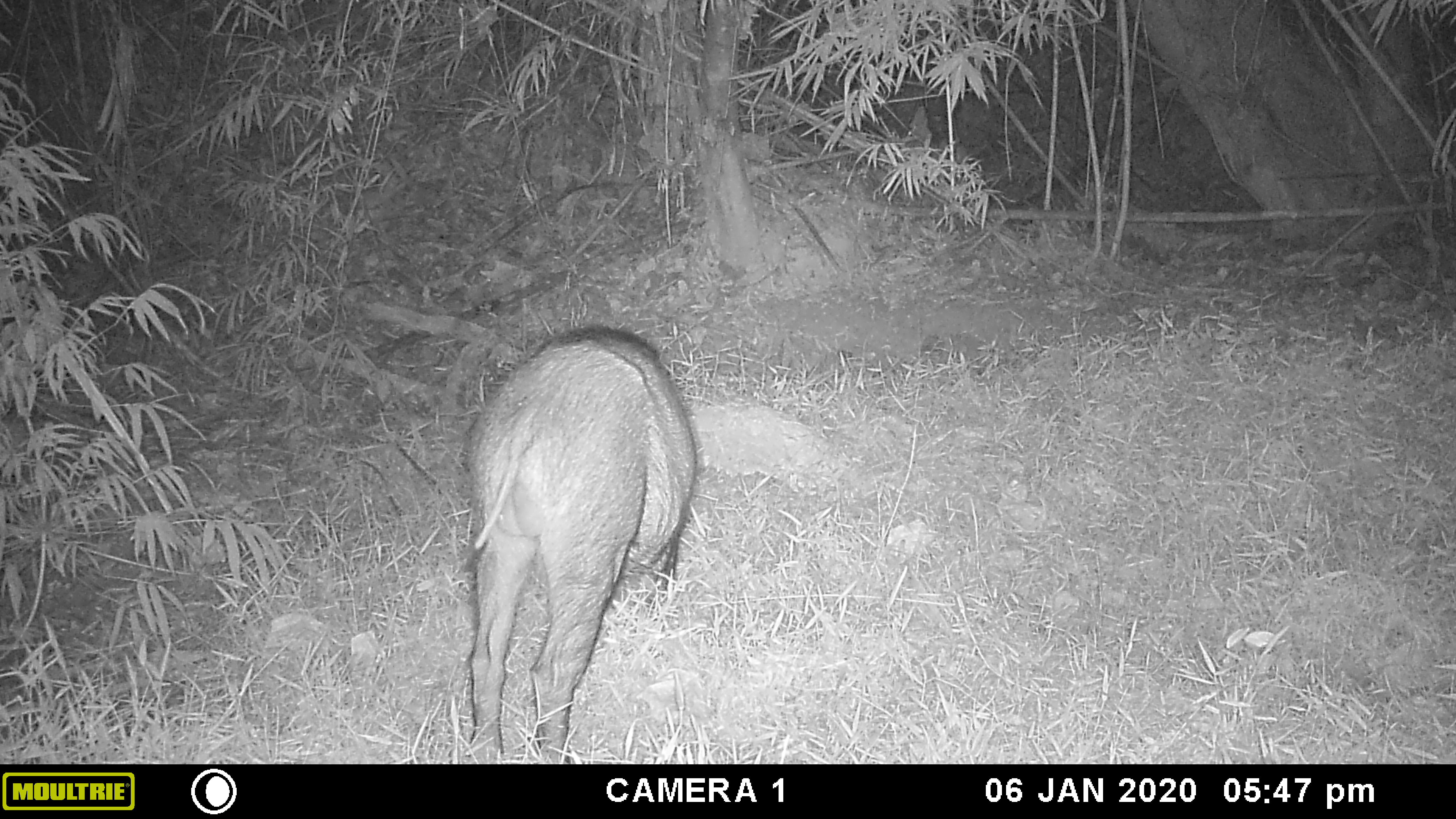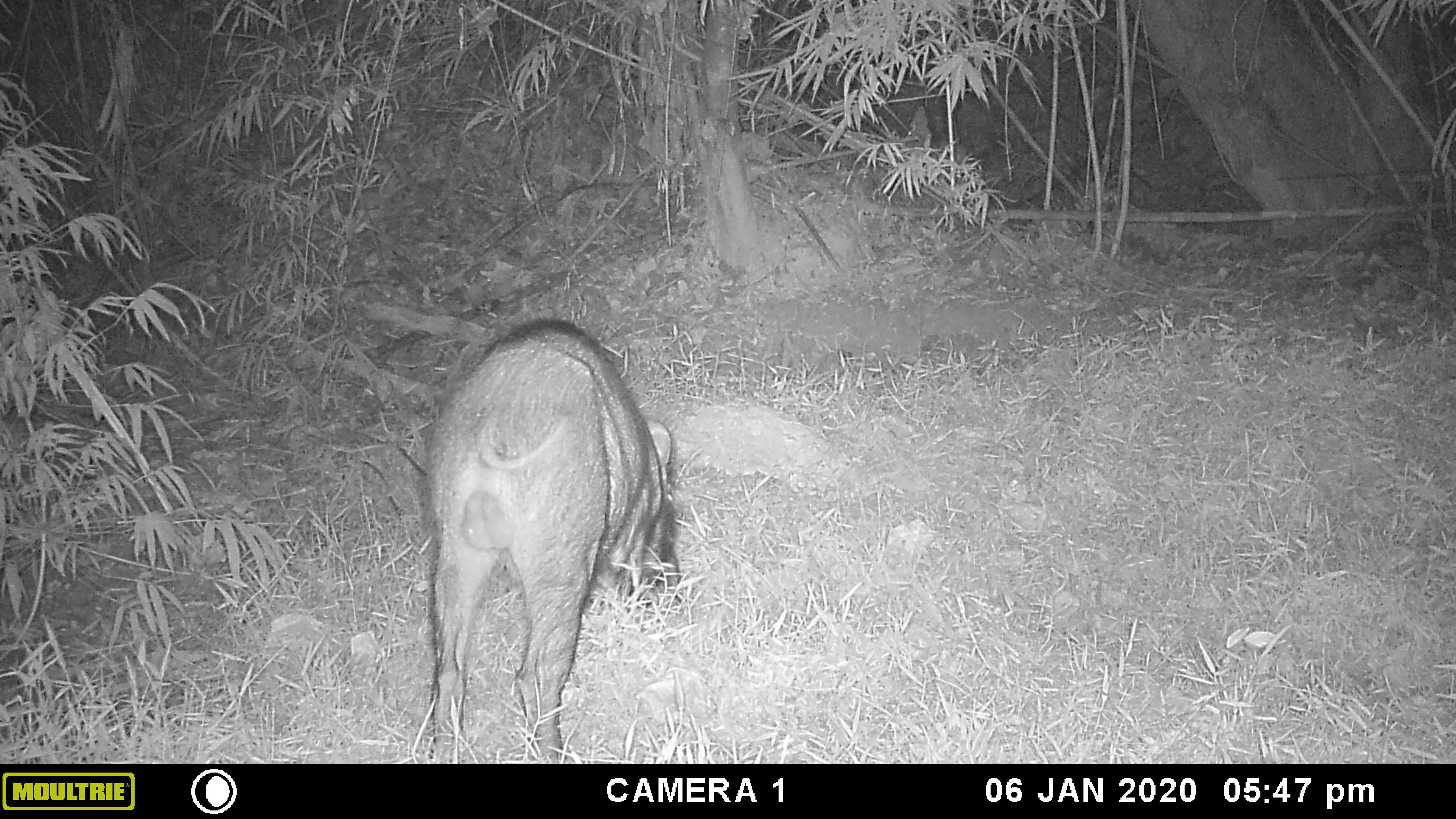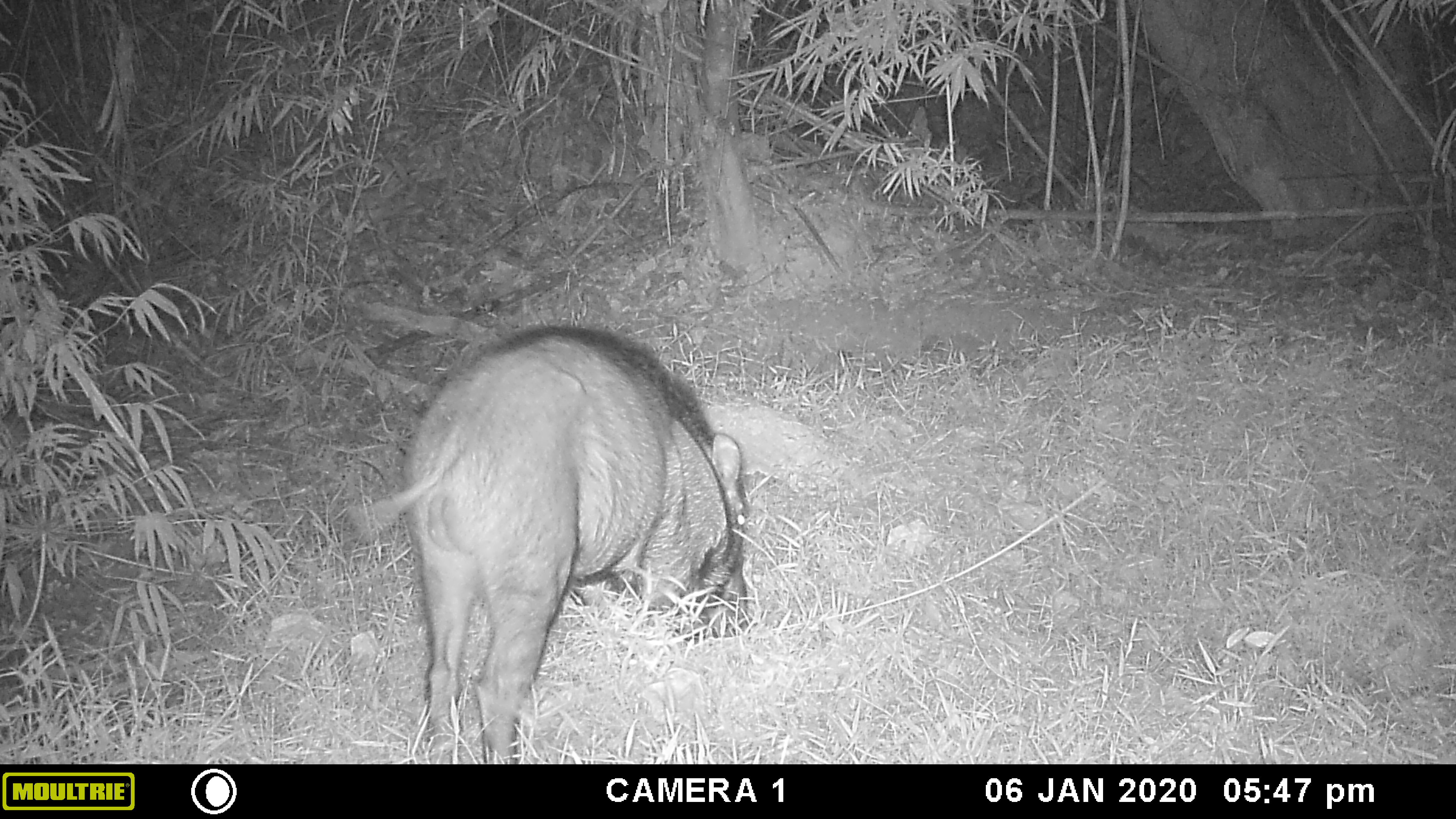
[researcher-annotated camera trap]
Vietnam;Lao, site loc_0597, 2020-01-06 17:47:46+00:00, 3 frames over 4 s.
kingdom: Animalia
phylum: Chordata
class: Mammalia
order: Artiodactyla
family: Suidae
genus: Sus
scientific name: Sus scrofa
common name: eurasian wild pig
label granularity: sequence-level